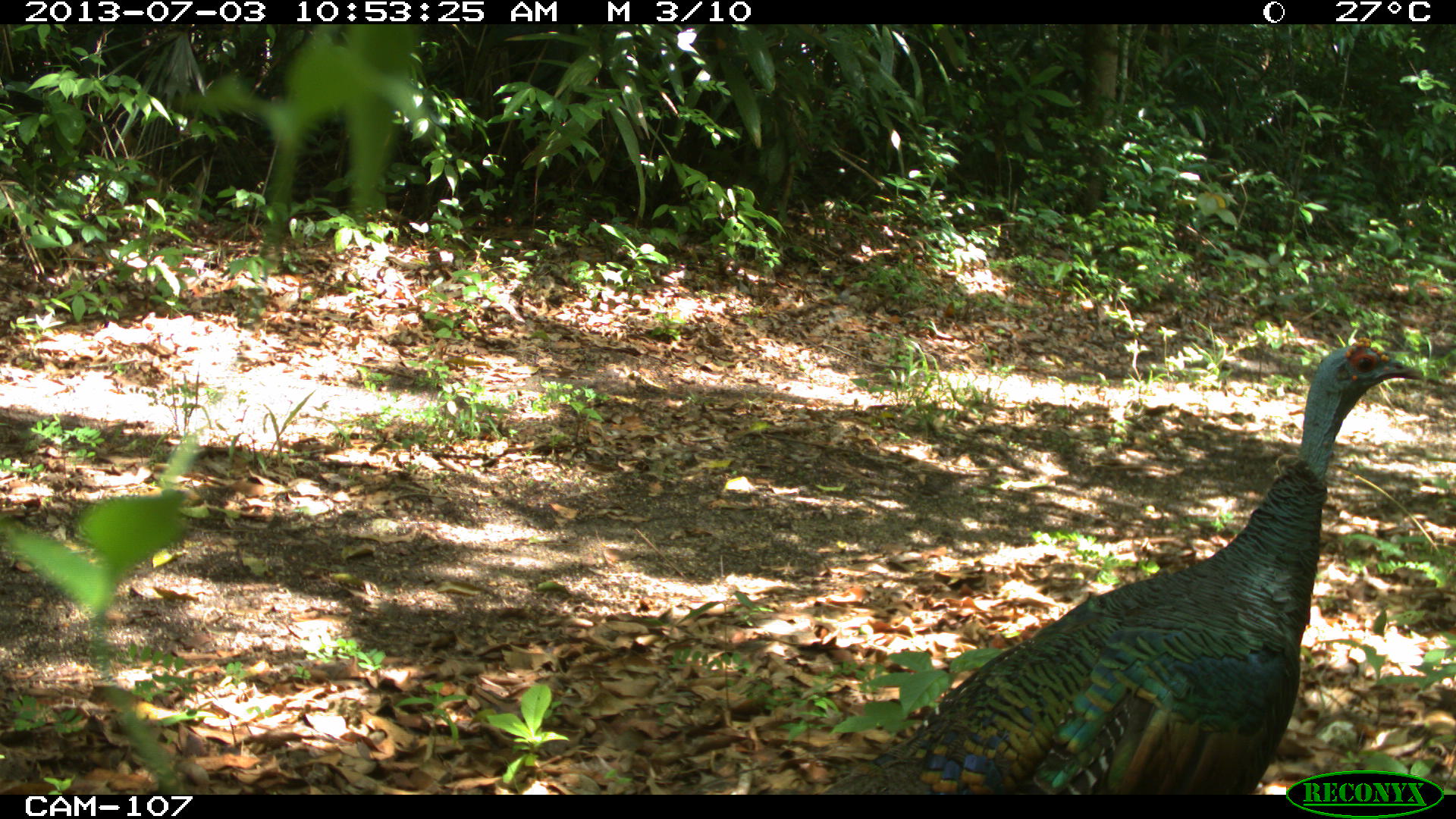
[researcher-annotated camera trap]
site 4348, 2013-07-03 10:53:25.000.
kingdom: Animalia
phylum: Chordata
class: Aves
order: Galliformes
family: Phasianidae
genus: Meleagris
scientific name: Meleagris ocellata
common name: ocellated turkey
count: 1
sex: male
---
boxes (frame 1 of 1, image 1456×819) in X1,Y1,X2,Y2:
meleagris ocellata: 814,334,1451,795